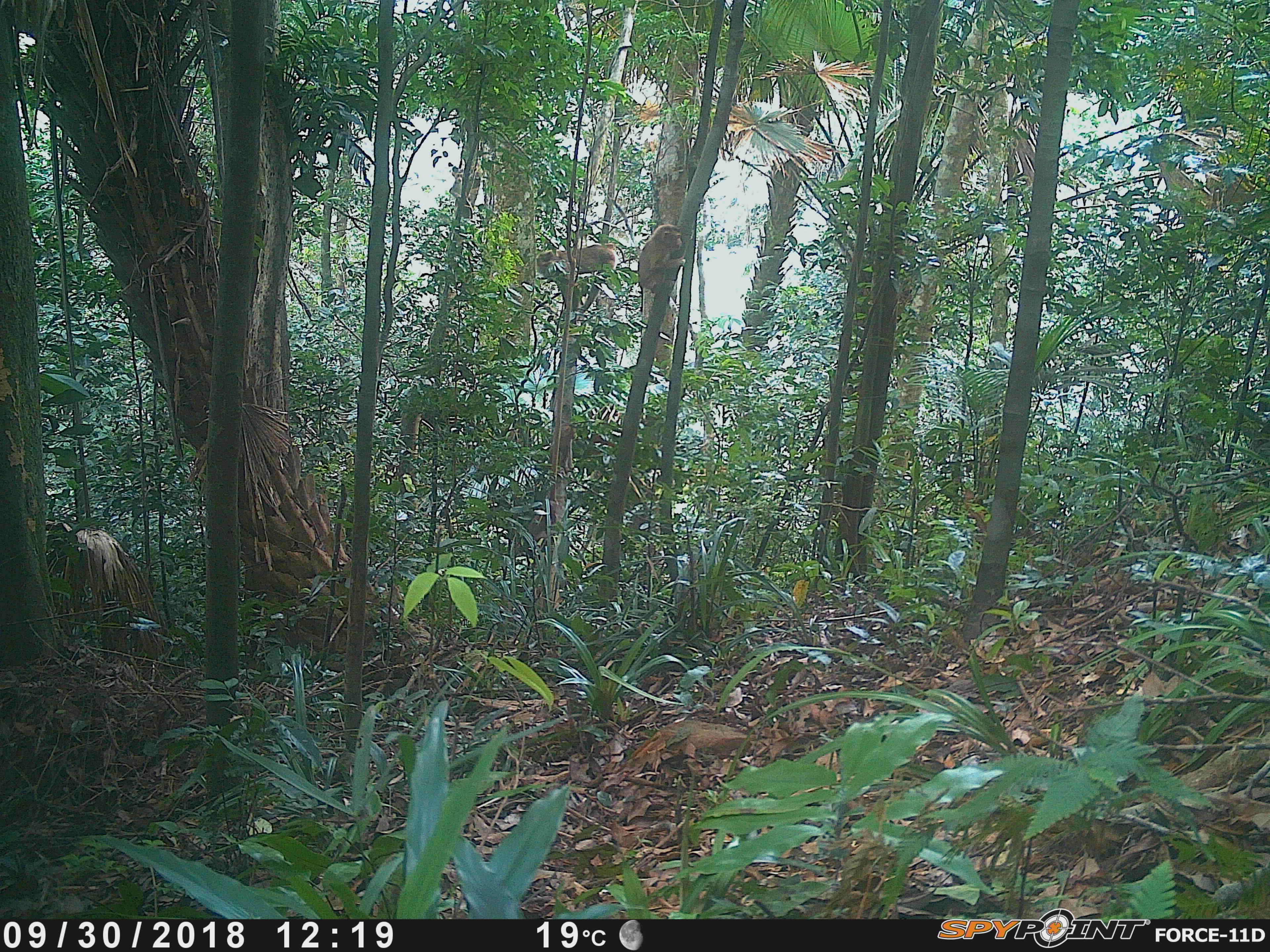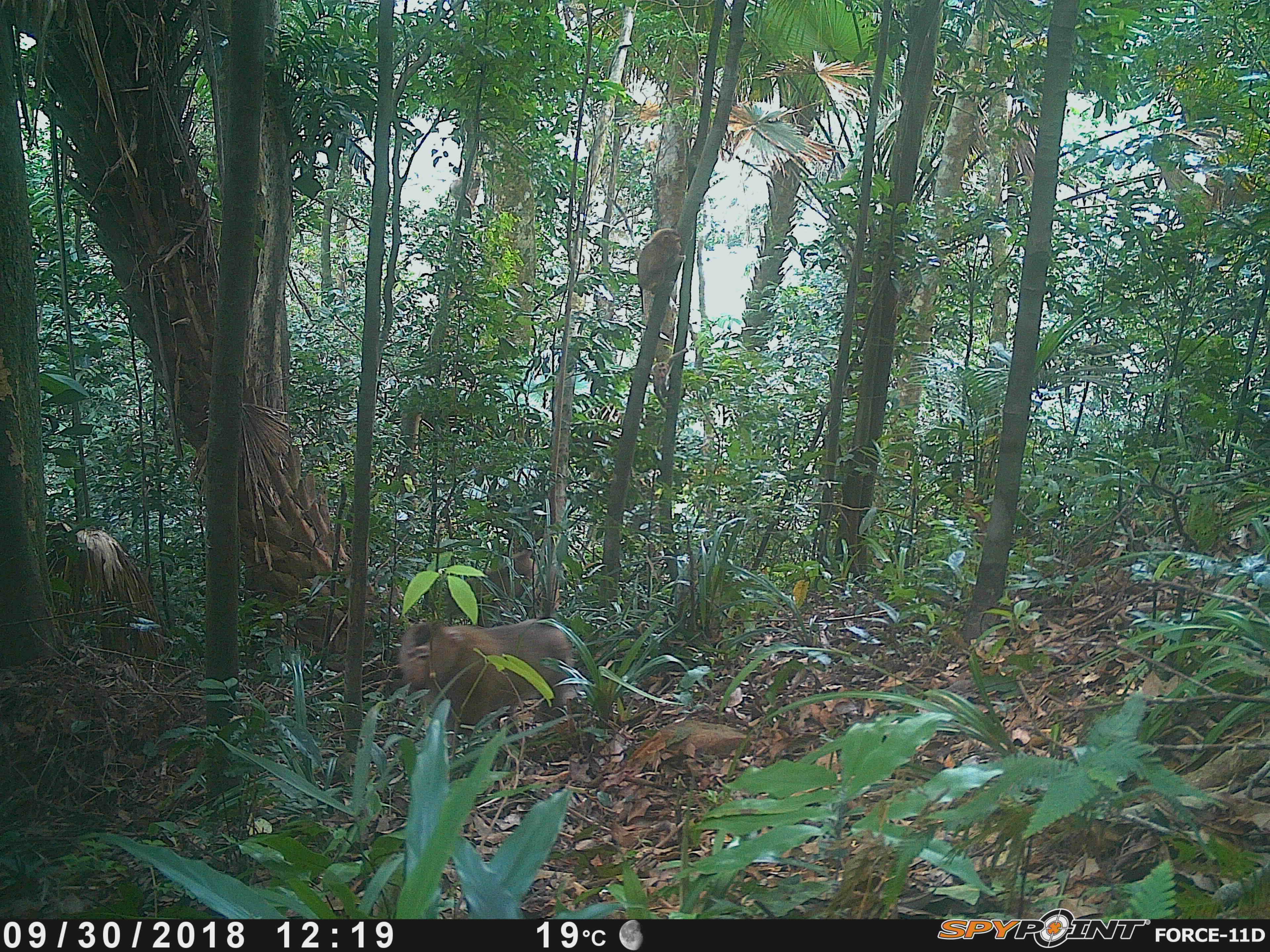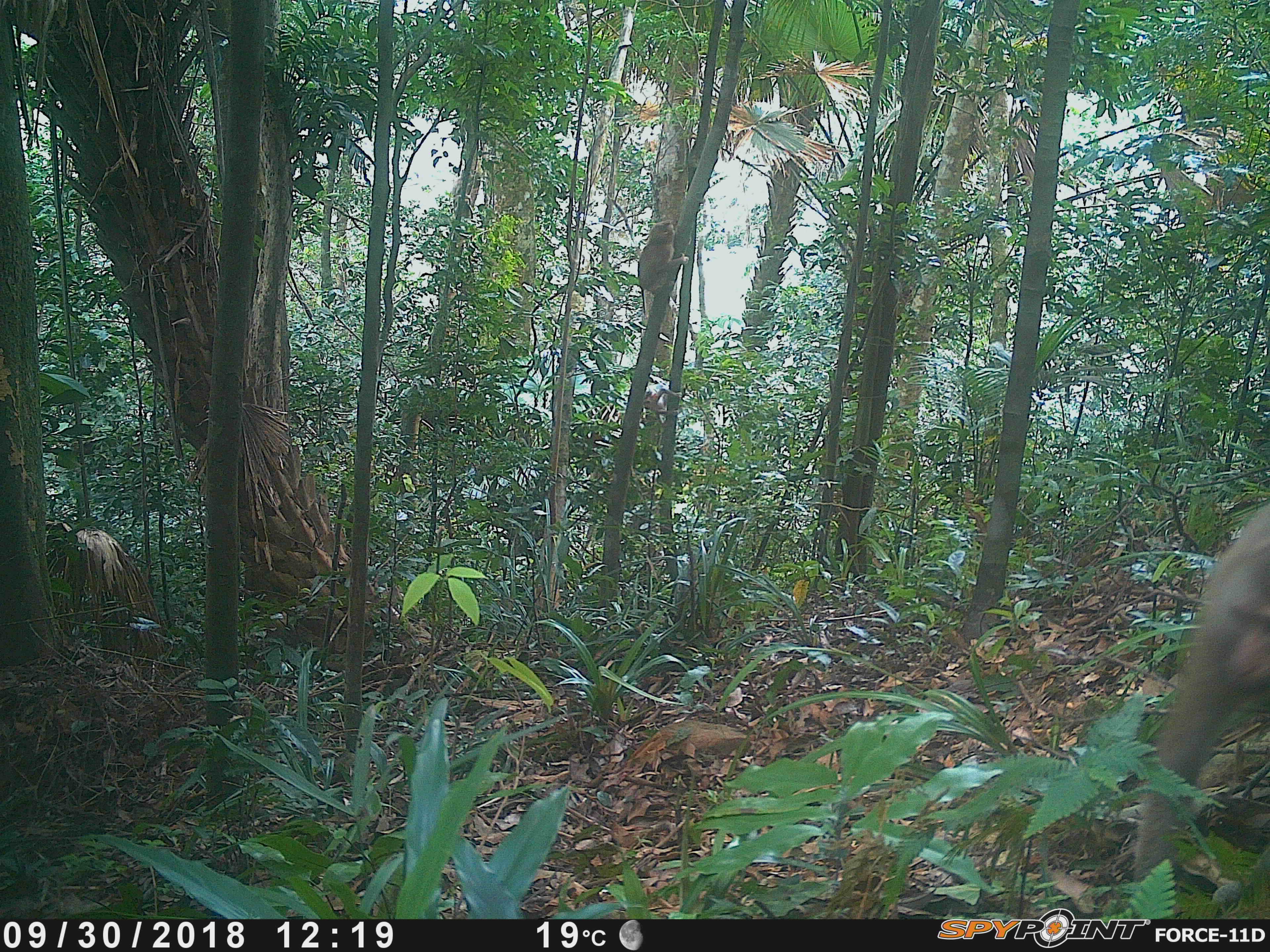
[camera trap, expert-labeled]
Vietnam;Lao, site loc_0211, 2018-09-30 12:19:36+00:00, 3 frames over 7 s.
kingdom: Animalia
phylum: Chordata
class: Mammalia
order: Primates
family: Cercopithecidae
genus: Macaca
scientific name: Macaca nemestrina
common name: pig-tailed macaque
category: pig tailed macaque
Pig tailed macaque (pig-tailed macaque) (Macaca nemestrina). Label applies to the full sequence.